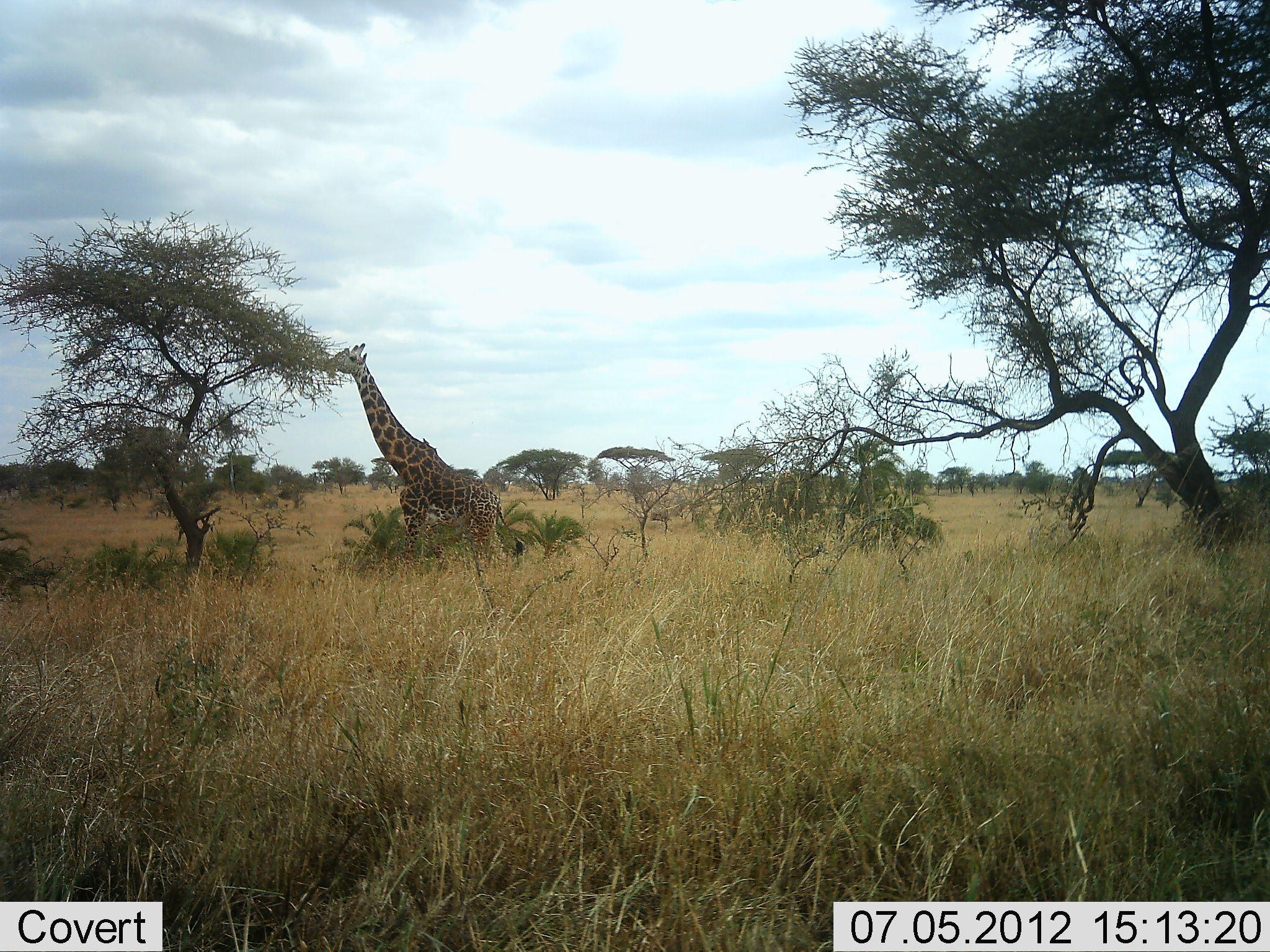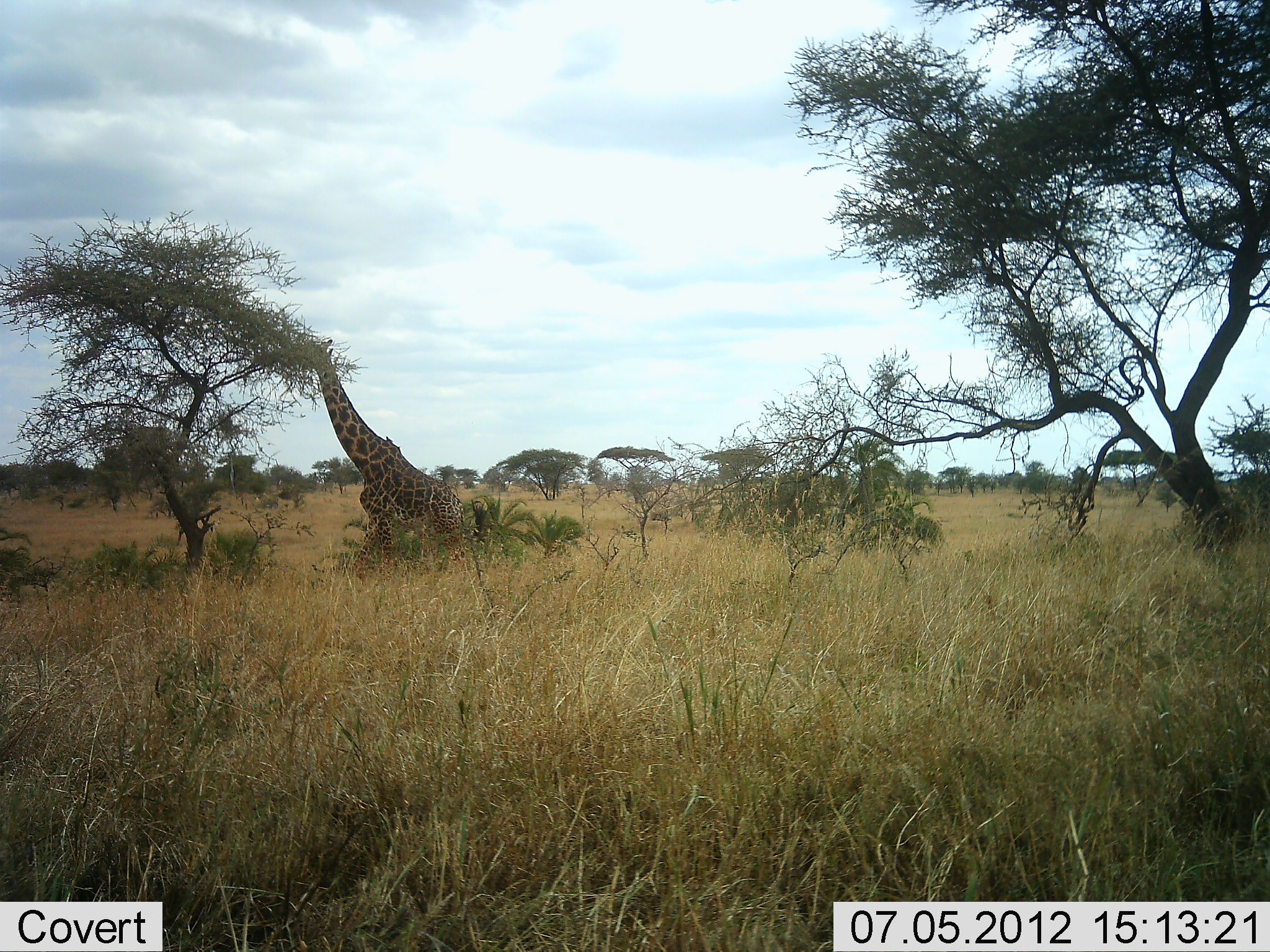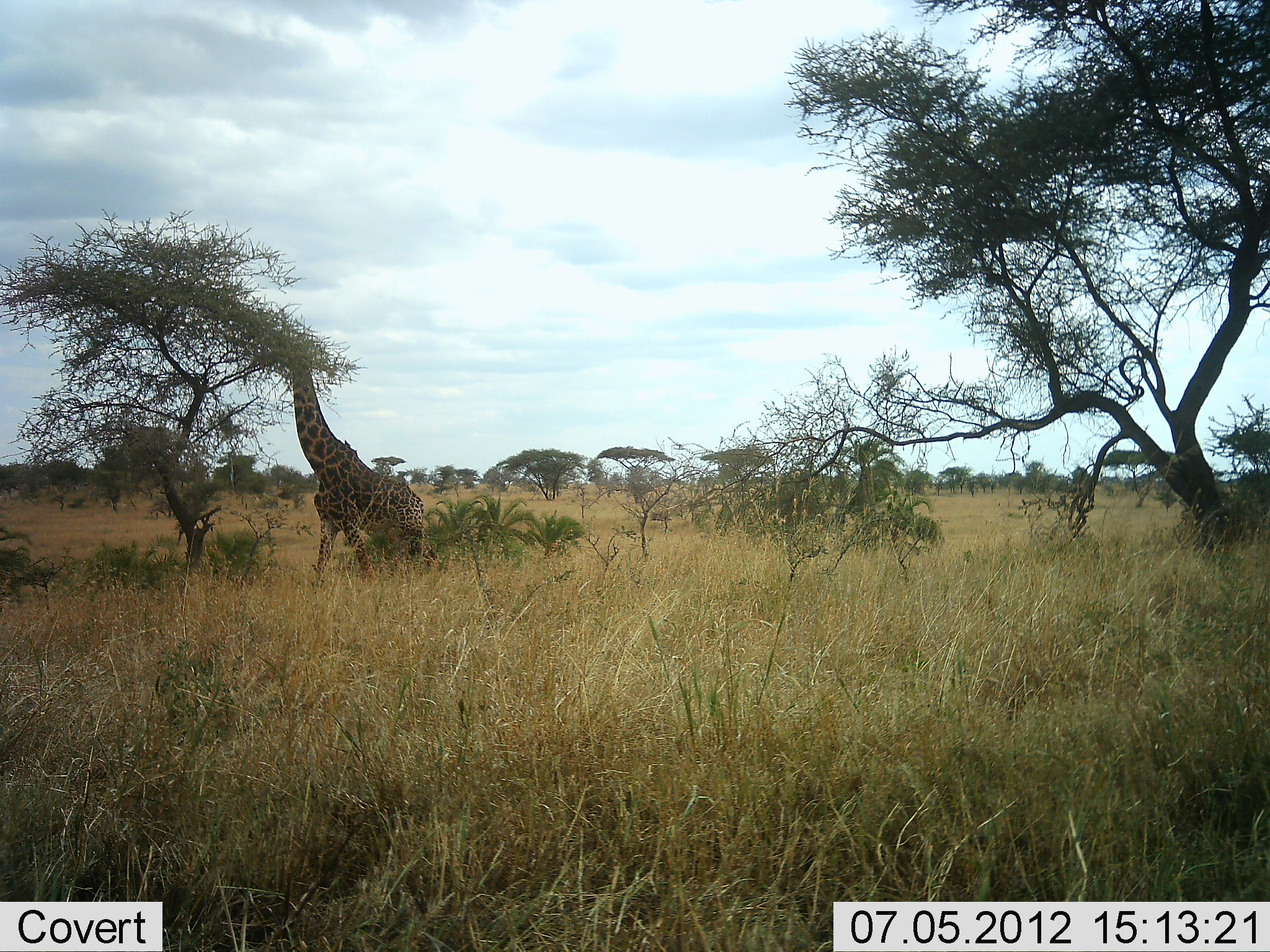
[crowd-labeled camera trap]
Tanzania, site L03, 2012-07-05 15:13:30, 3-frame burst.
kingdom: Animalia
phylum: Chordata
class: Mammalia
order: Artiodactyla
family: Giraffidae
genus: Giraffa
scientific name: Giraffa camelopardalis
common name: giraffe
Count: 1.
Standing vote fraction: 10%.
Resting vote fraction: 0%.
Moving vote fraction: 40%.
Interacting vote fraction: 0%.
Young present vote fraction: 0%.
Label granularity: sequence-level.